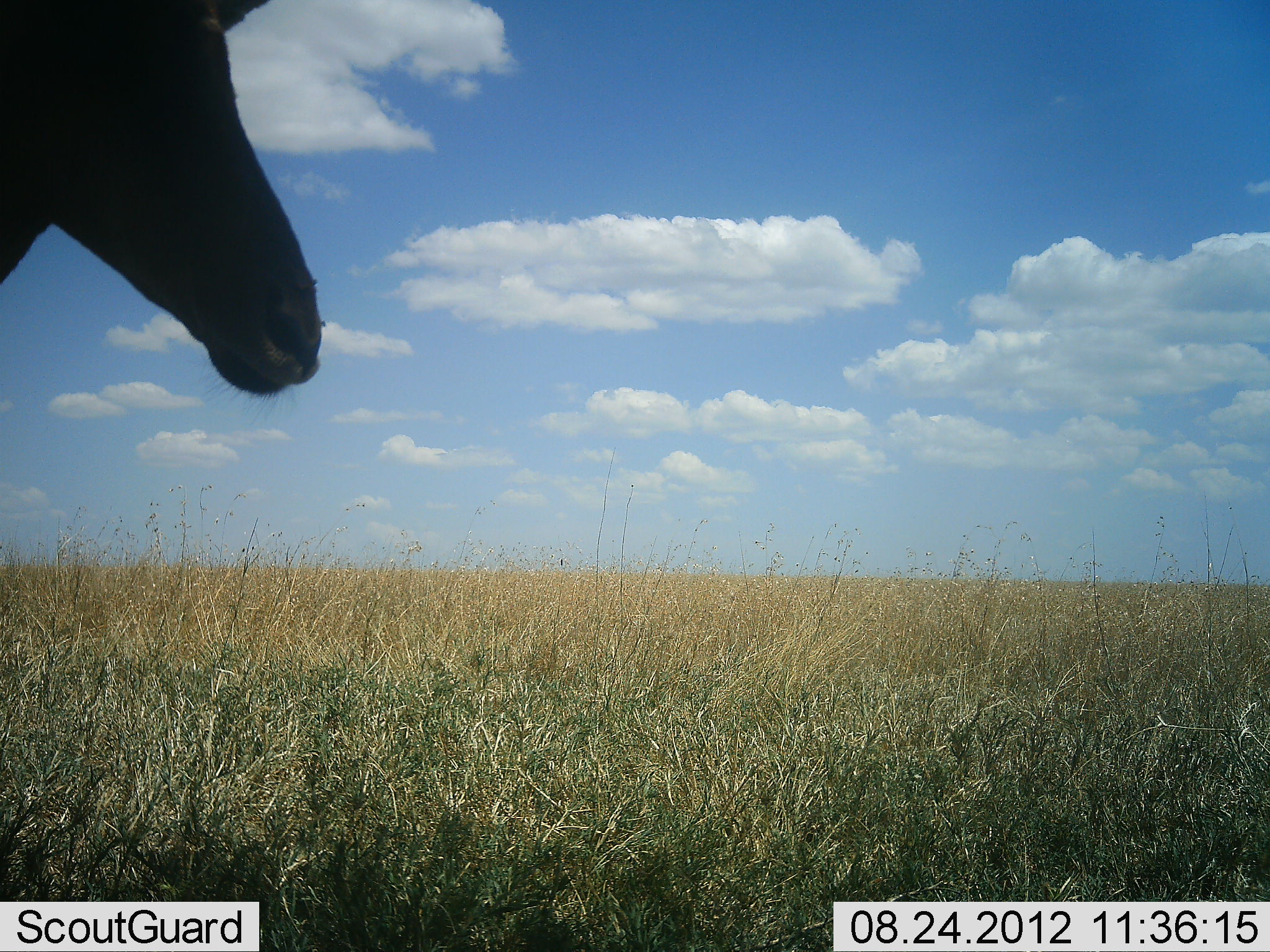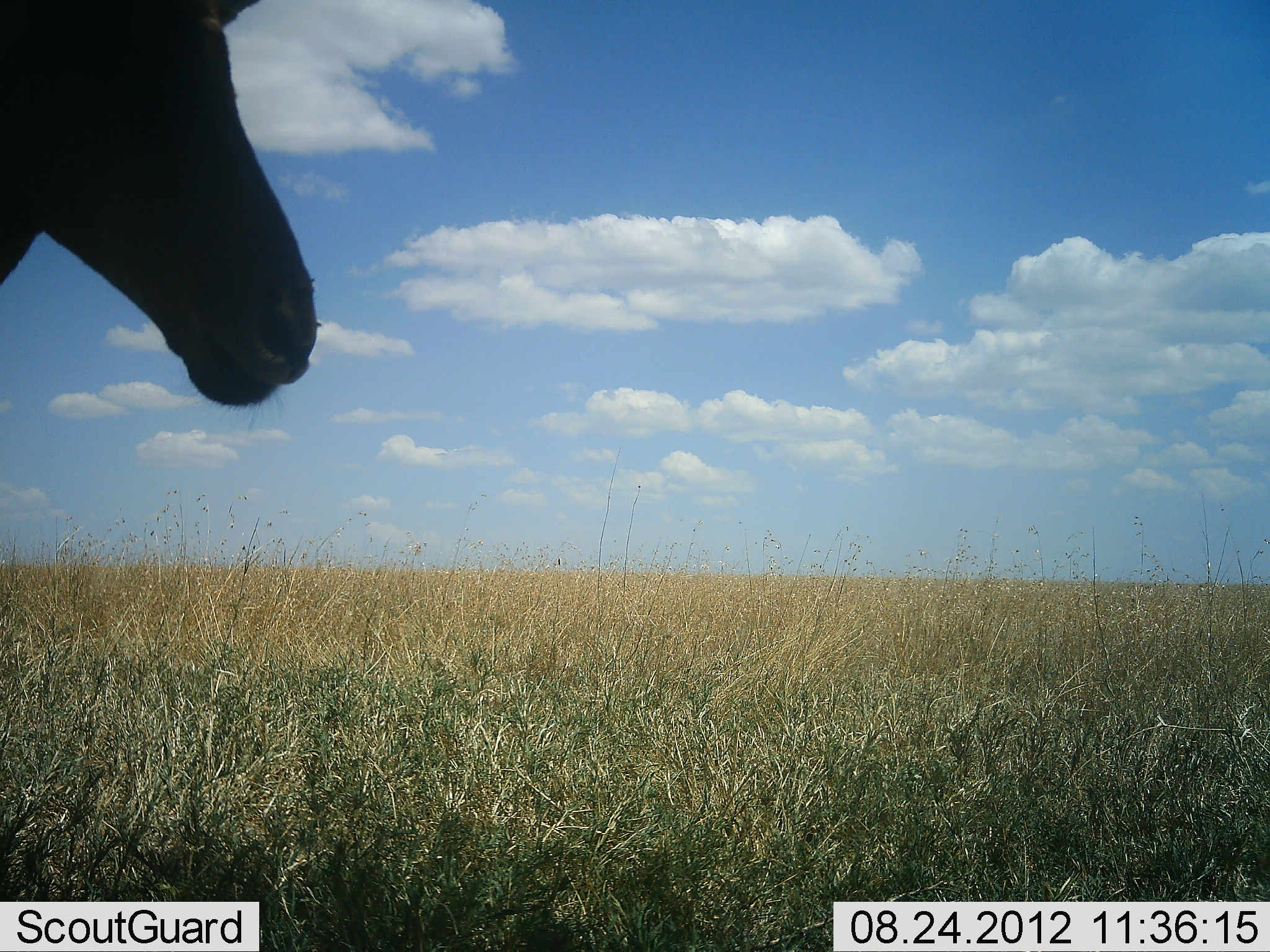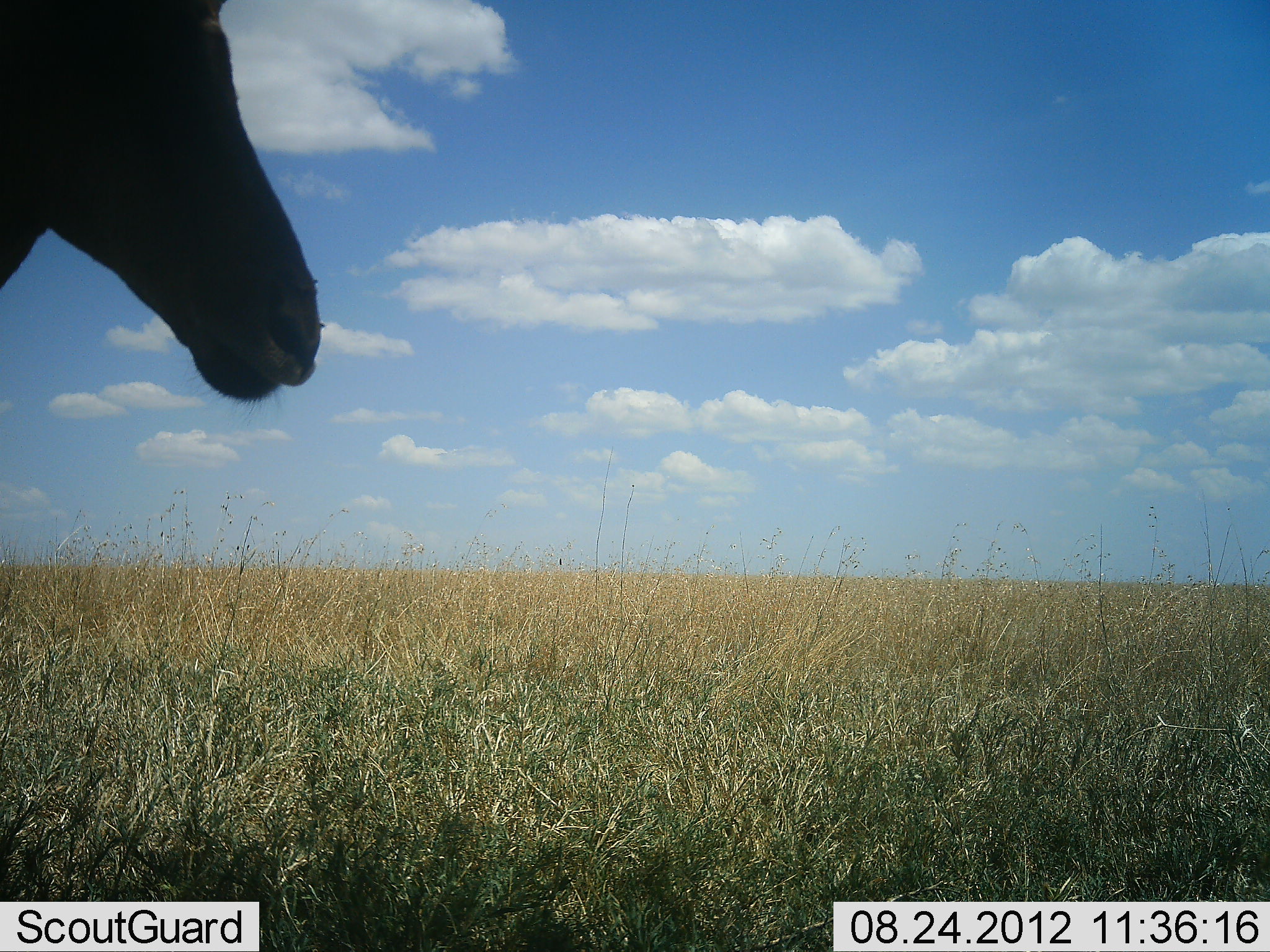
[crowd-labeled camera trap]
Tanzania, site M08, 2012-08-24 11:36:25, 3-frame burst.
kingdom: Animalia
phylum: Chordata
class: Mammalia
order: Artiodactyla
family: Bovidae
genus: Alcelaphus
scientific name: Alcelaphus buselaphus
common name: hartebeest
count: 1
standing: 90%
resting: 10%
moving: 10%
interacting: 0%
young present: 0%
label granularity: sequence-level